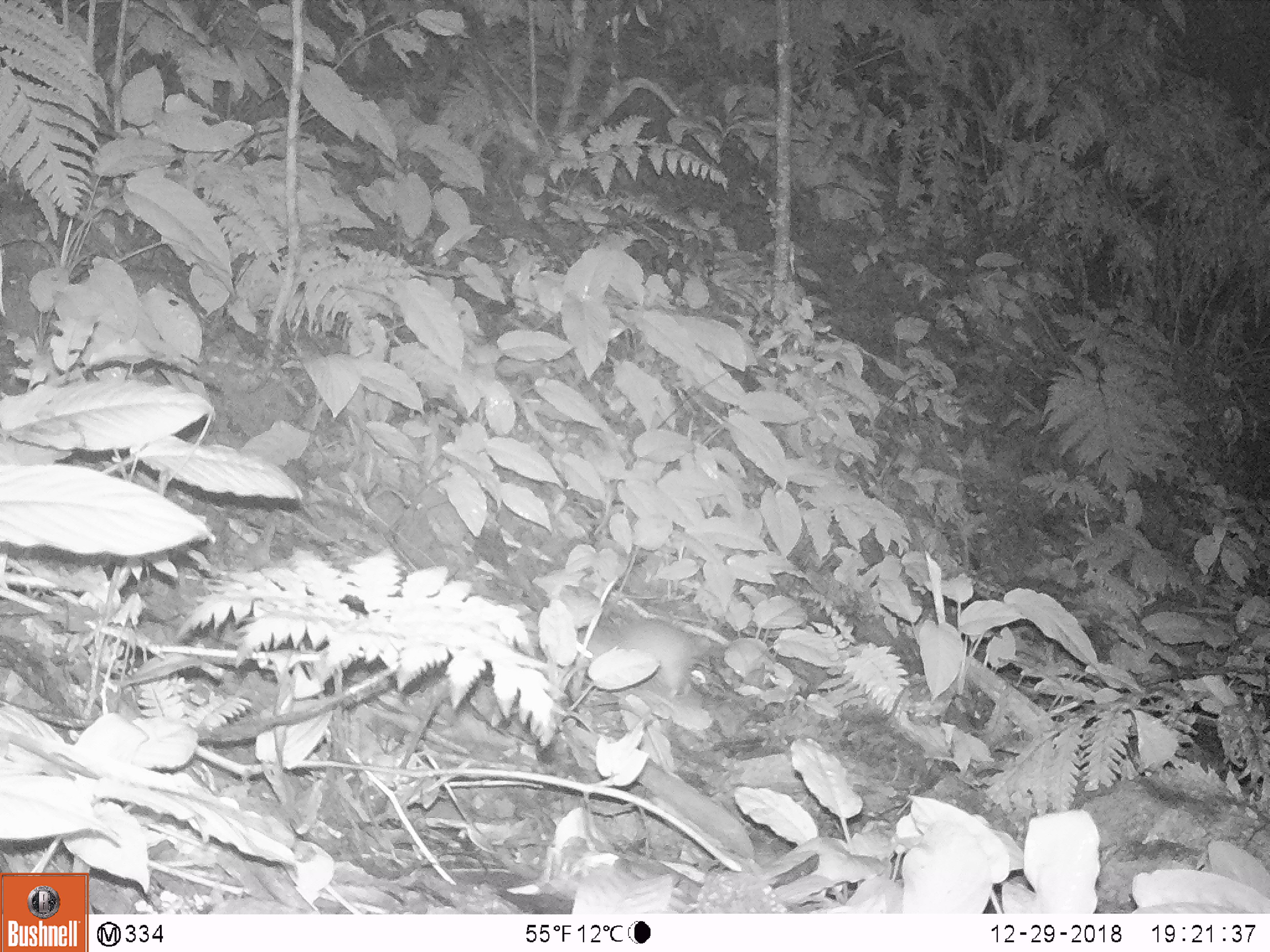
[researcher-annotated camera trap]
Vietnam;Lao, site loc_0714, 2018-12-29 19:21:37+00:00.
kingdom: Animalia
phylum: Chordata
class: Mammalia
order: Rodentia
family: Muridae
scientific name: Muridae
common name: old-world mice and rats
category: unidentified murid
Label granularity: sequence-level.